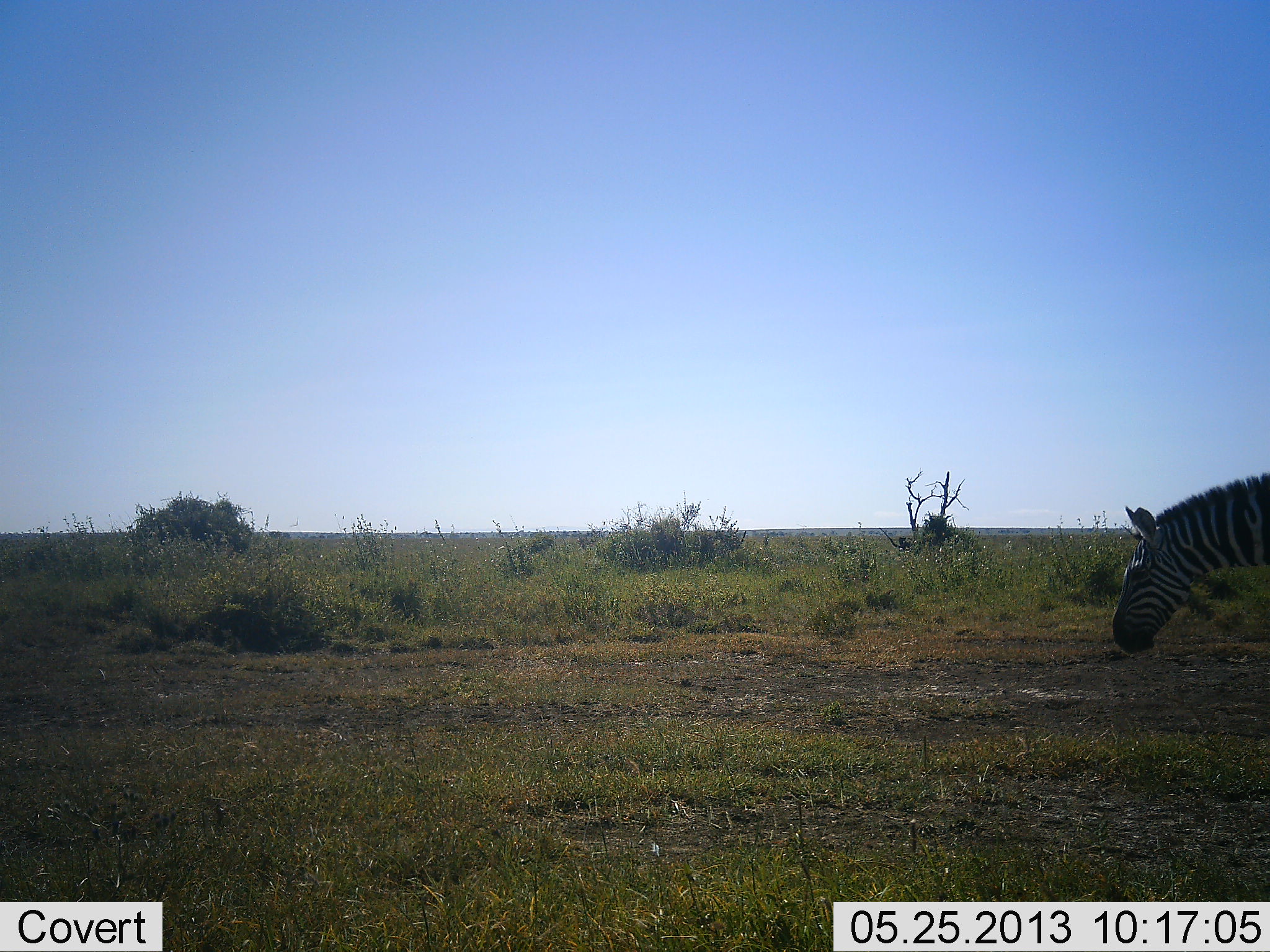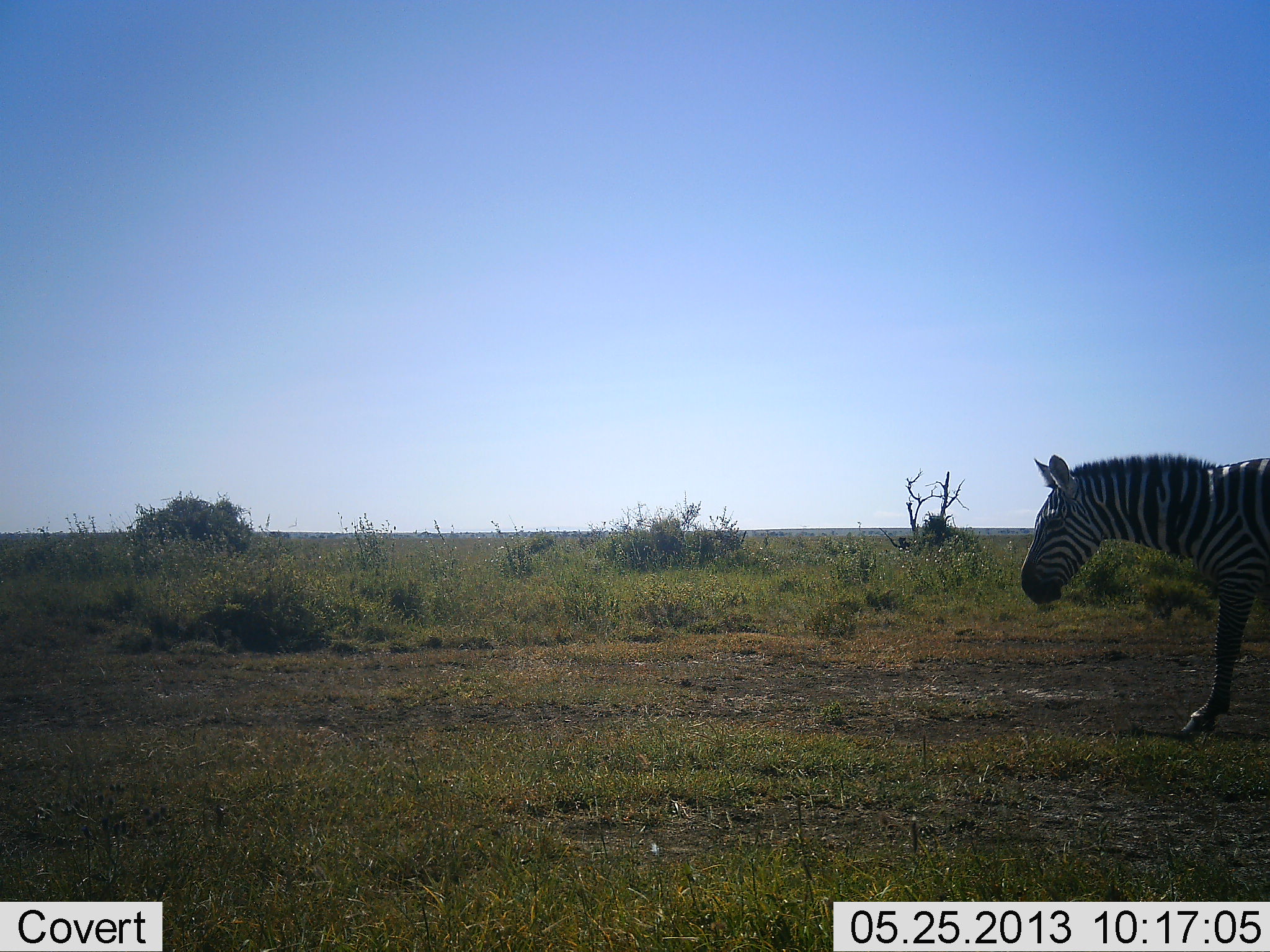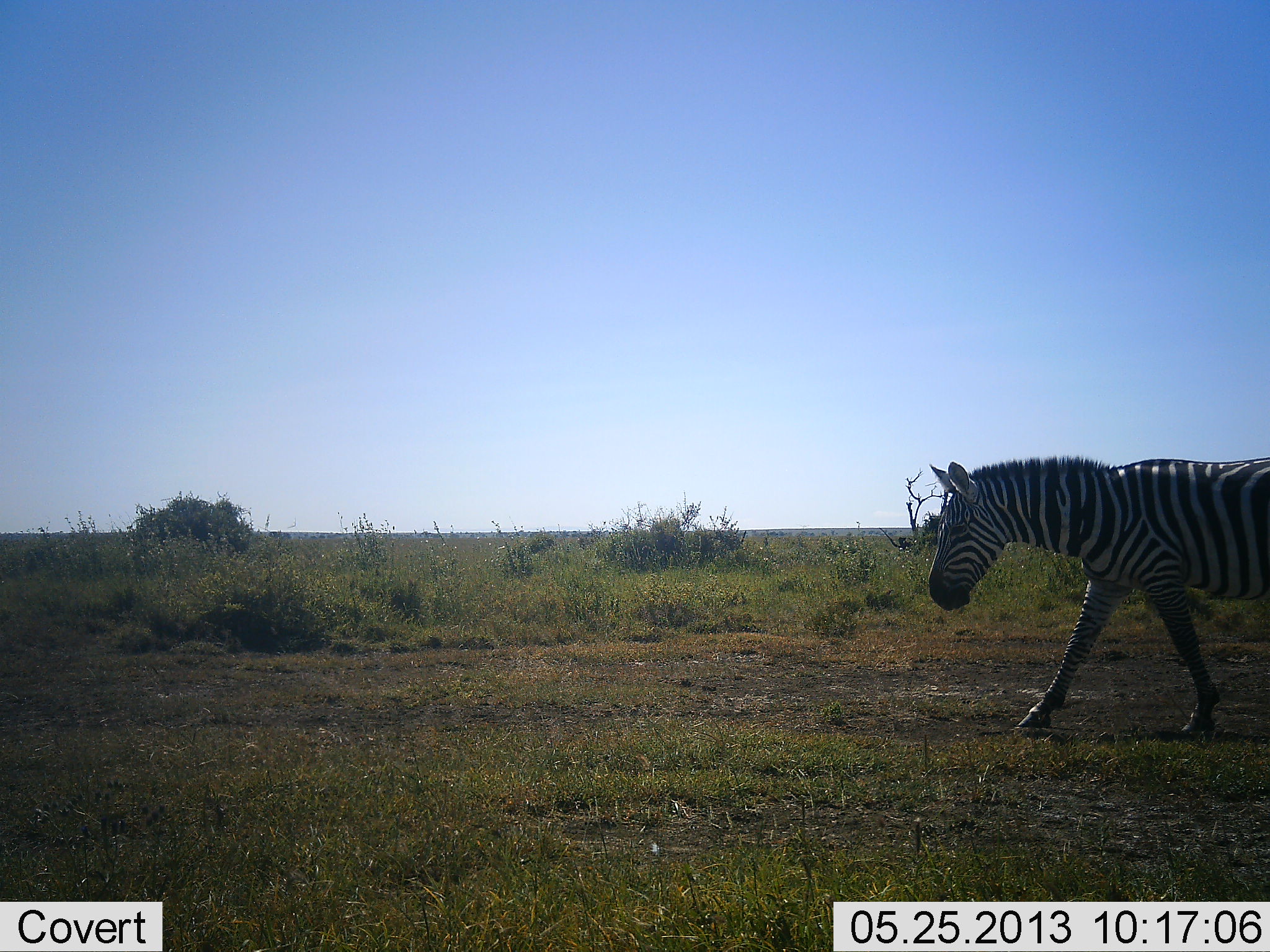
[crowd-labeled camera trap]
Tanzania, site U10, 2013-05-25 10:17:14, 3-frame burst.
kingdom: Animalia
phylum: Chordata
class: Mammalia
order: Perissodactyla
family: Equidae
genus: Equus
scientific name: Equus quagga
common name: plains zebra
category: zebra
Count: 1.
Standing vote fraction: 0%.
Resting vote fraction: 3%.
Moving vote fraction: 93%.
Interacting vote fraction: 0%.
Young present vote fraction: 0%.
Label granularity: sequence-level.